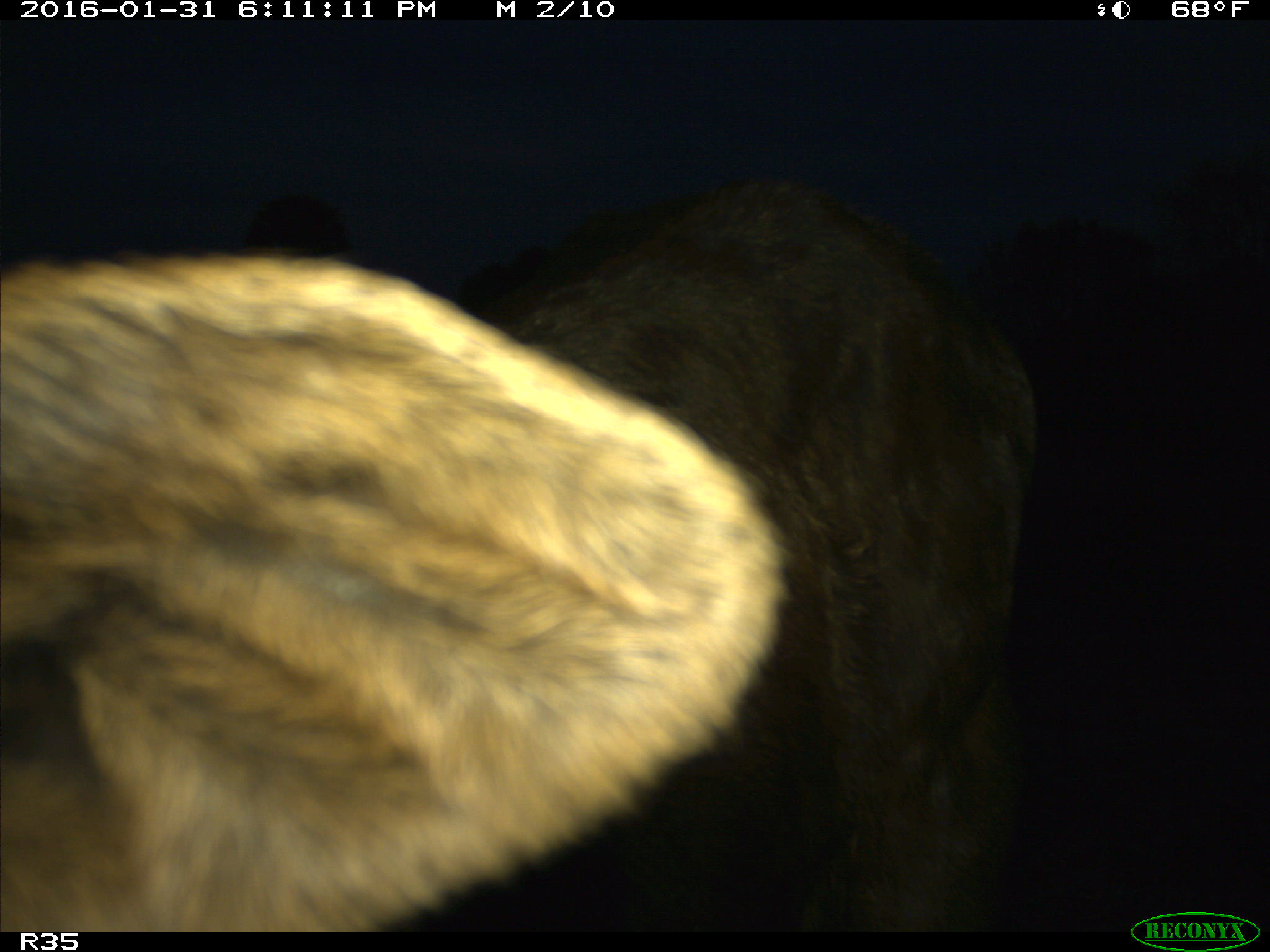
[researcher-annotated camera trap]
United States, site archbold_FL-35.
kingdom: Animalia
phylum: Chordata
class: Mammalia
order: Artiodactyla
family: Bovidae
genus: Bos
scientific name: Bos taurus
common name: domestic cow